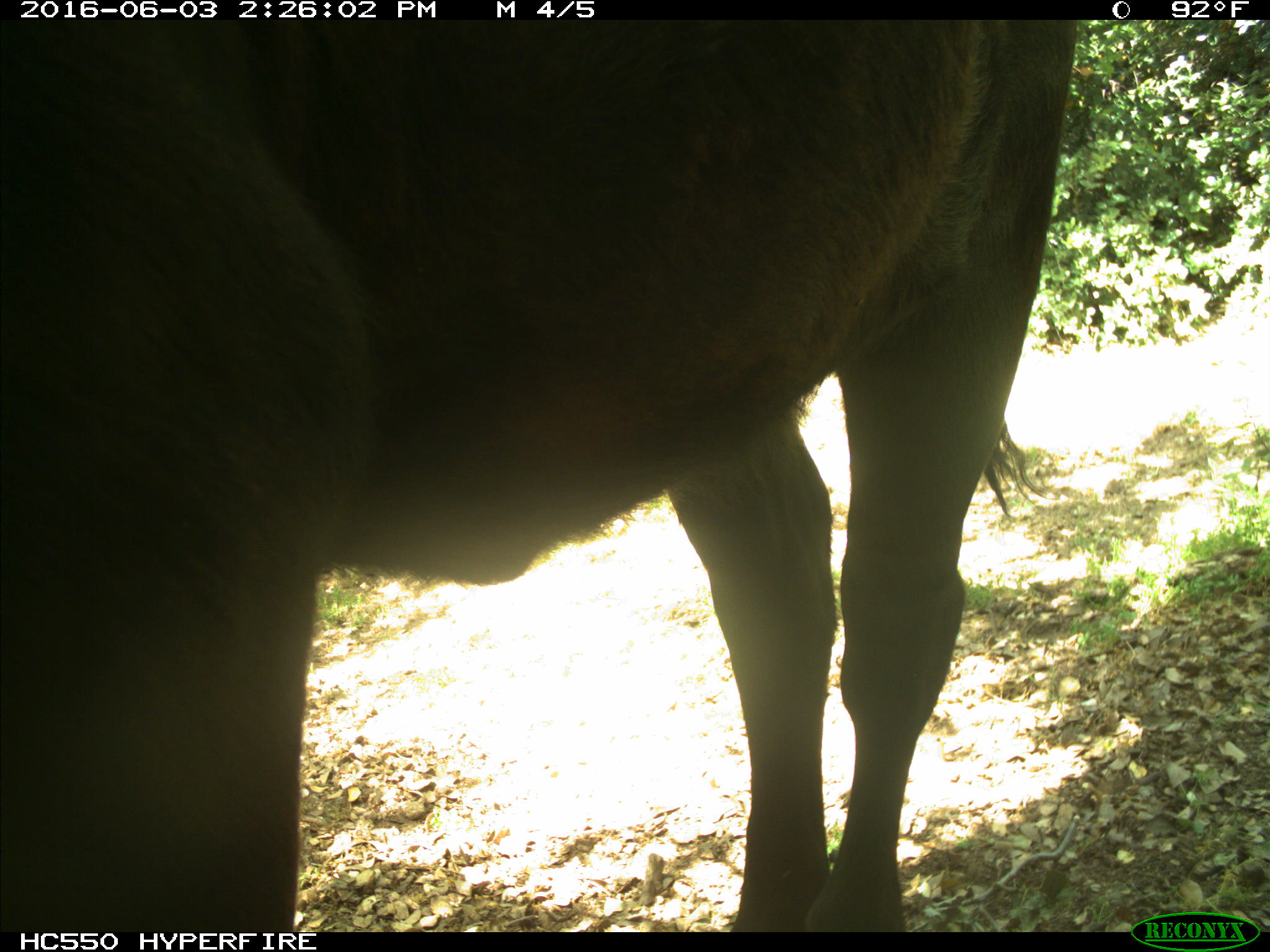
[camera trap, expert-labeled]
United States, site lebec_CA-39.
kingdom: Animalia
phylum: Chordata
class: Mammalia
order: Artiodactyla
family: Bovidae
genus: Bos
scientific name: Bos taurus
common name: domestic cow